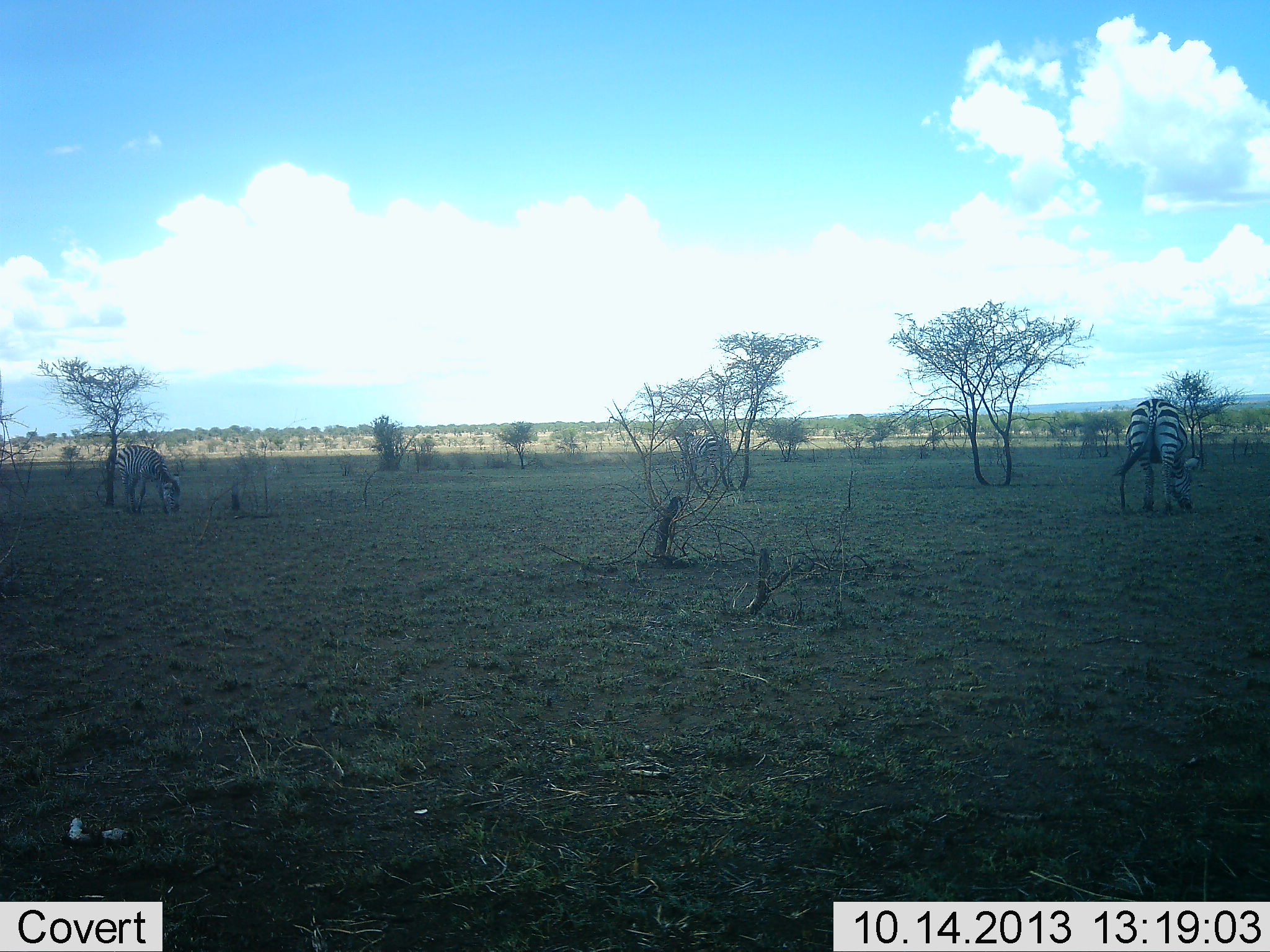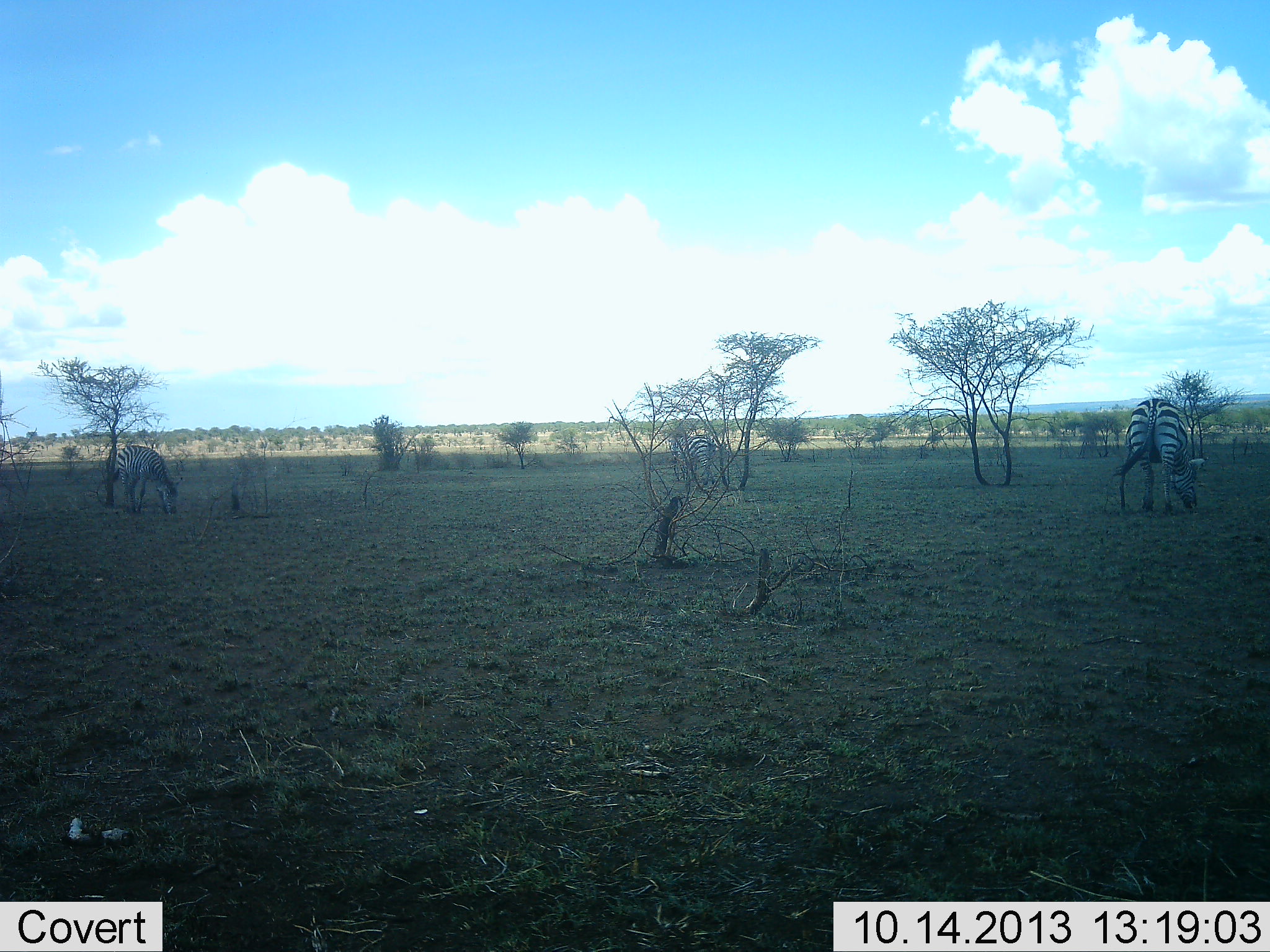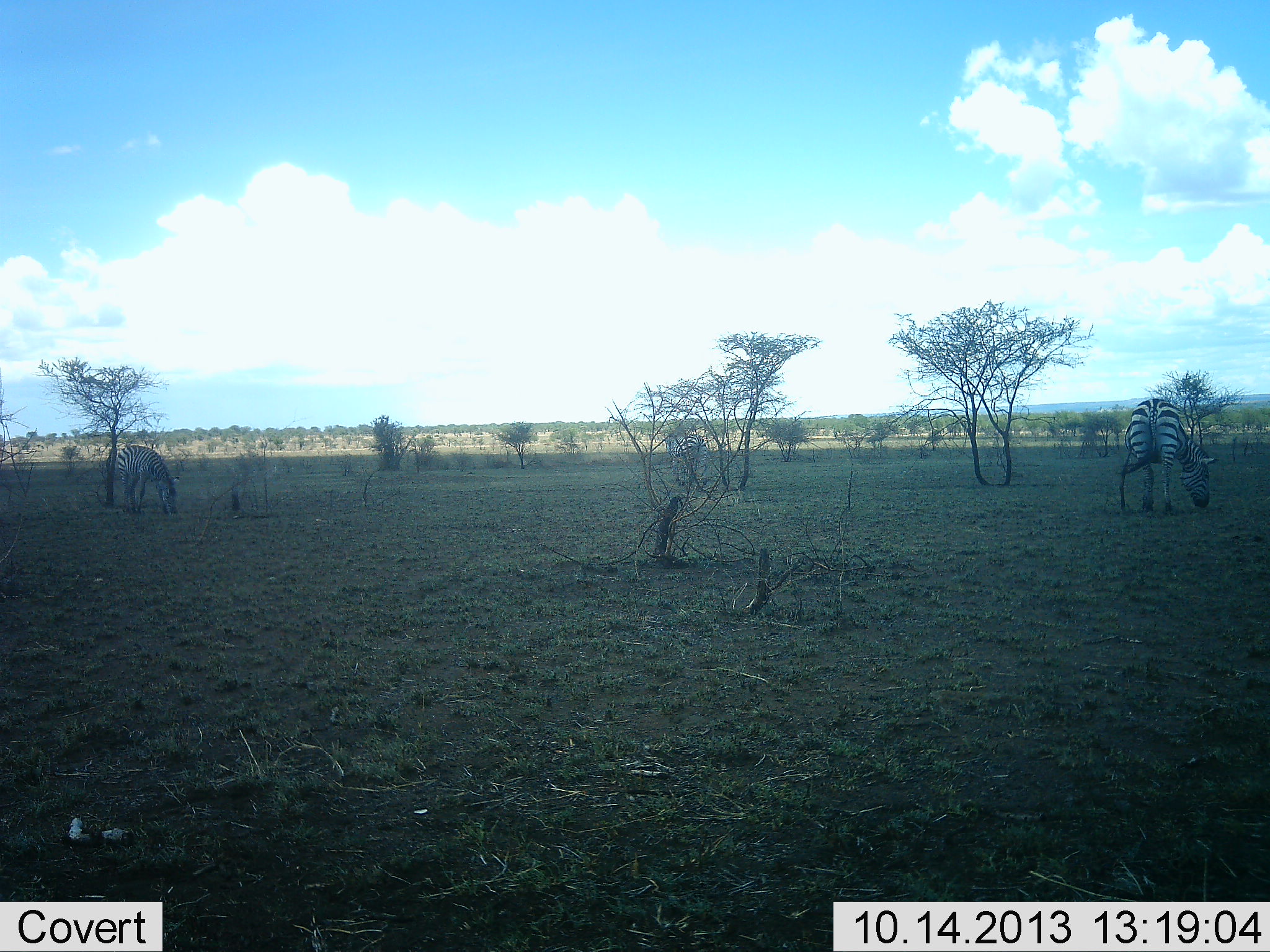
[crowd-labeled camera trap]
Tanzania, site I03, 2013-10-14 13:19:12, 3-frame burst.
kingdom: Animalia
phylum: Chordata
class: Mammalia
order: Perissodactyla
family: Equidae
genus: Equus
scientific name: Equus quagga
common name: plains zebra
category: zebra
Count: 3.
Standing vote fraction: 24%.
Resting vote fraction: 6%.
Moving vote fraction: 12%.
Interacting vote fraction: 0%.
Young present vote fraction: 0%.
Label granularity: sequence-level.